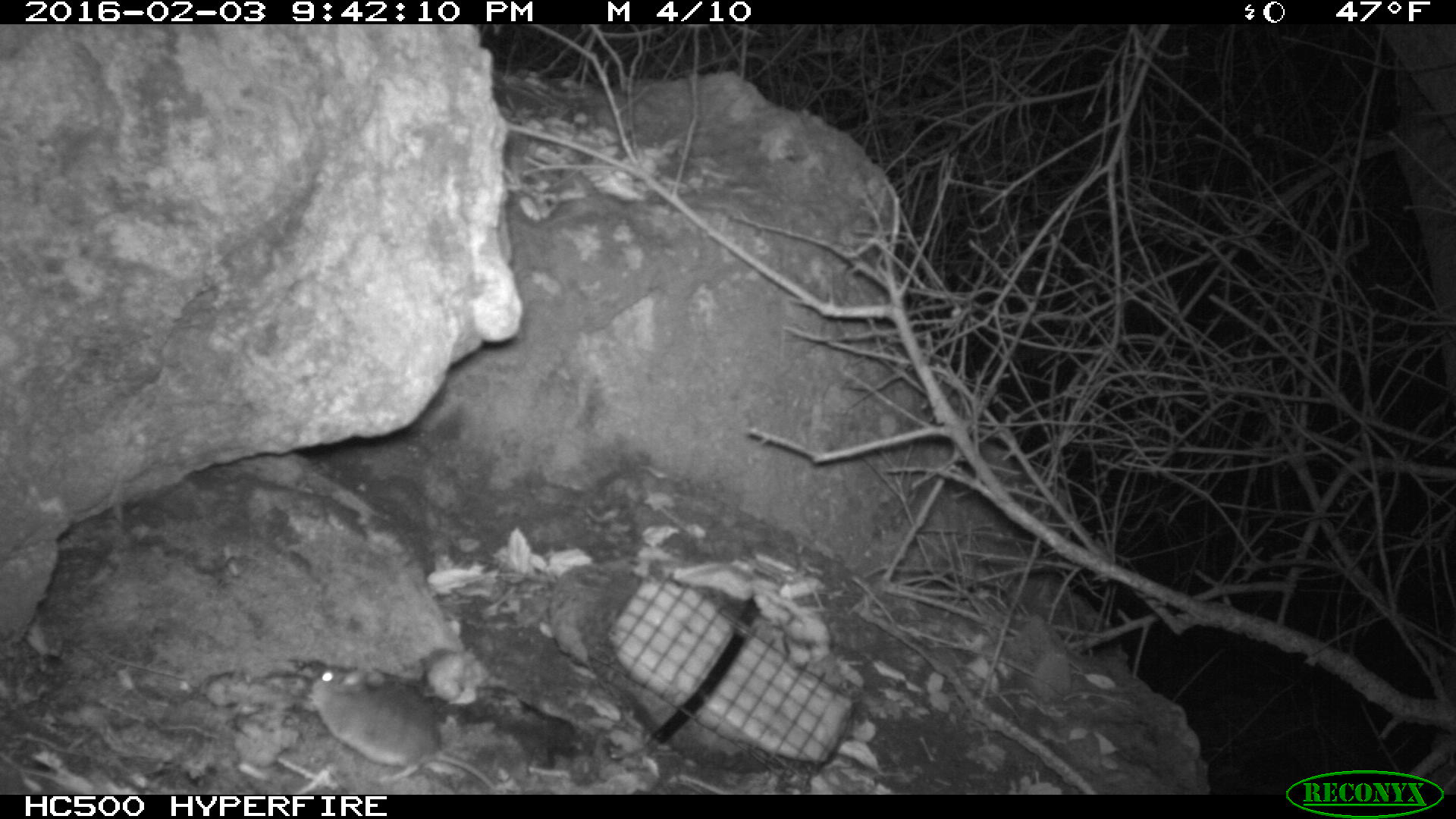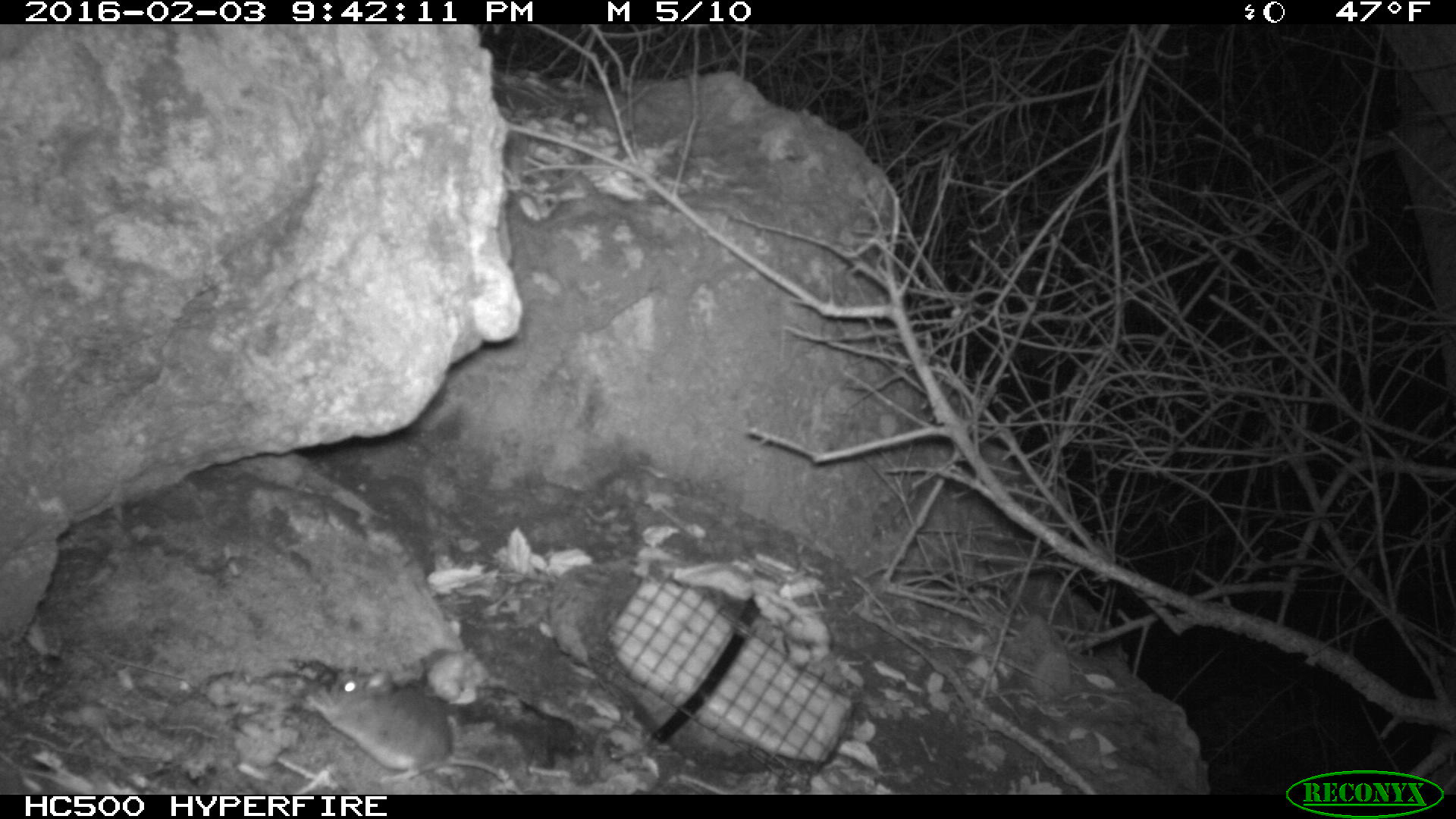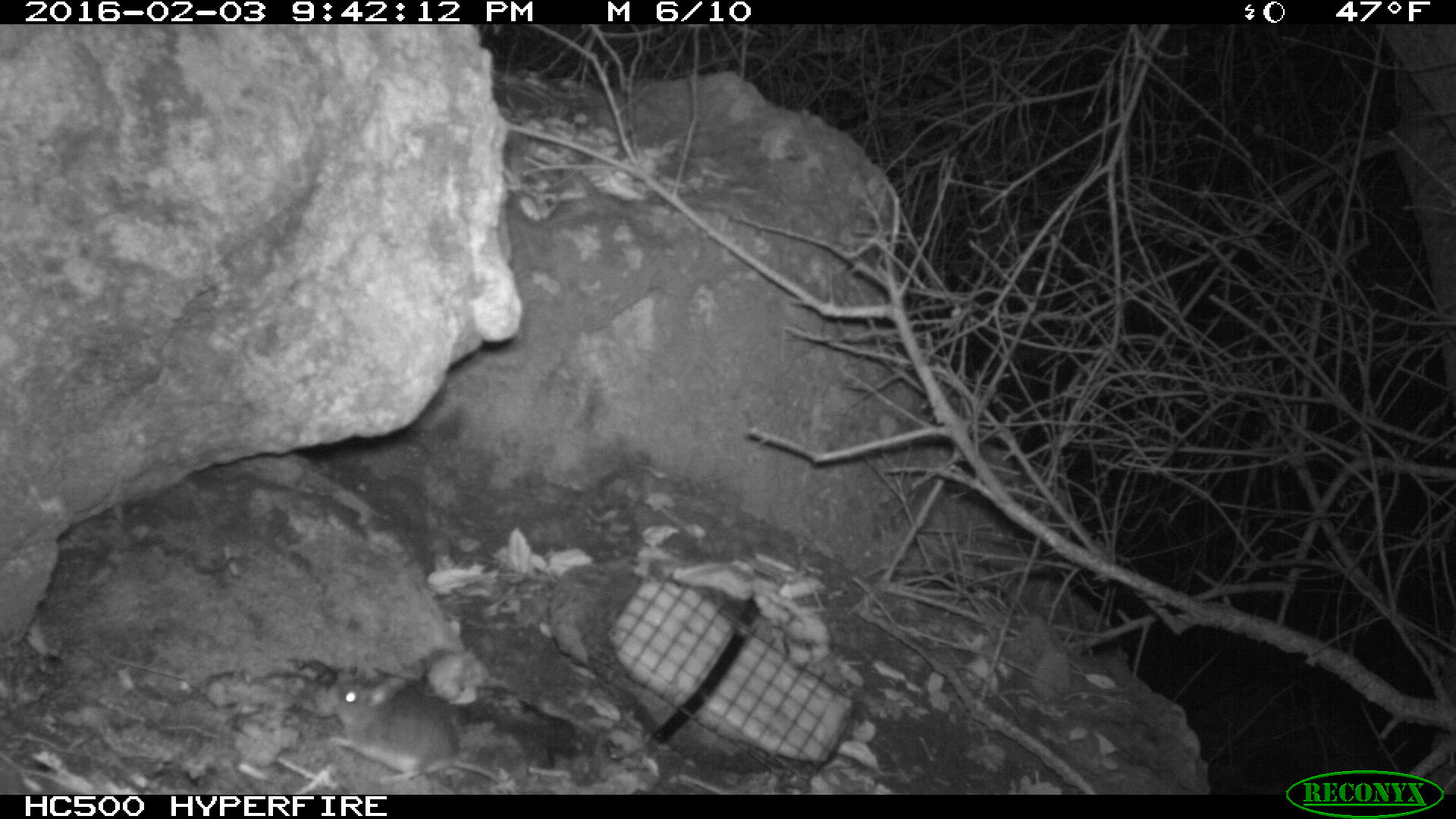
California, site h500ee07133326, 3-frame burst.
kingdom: Animalia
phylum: Chordata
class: Mammalia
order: Rodentia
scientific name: Rodentia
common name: rodent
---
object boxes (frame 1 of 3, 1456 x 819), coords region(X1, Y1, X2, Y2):
rodent: region(312, 667, 500, 795)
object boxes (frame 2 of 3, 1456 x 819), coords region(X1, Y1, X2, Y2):
rodent: region(312, 669, 523, 792)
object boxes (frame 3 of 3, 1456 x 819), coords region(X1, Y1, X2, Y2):
rodent: region(328, 679, 500, 783)